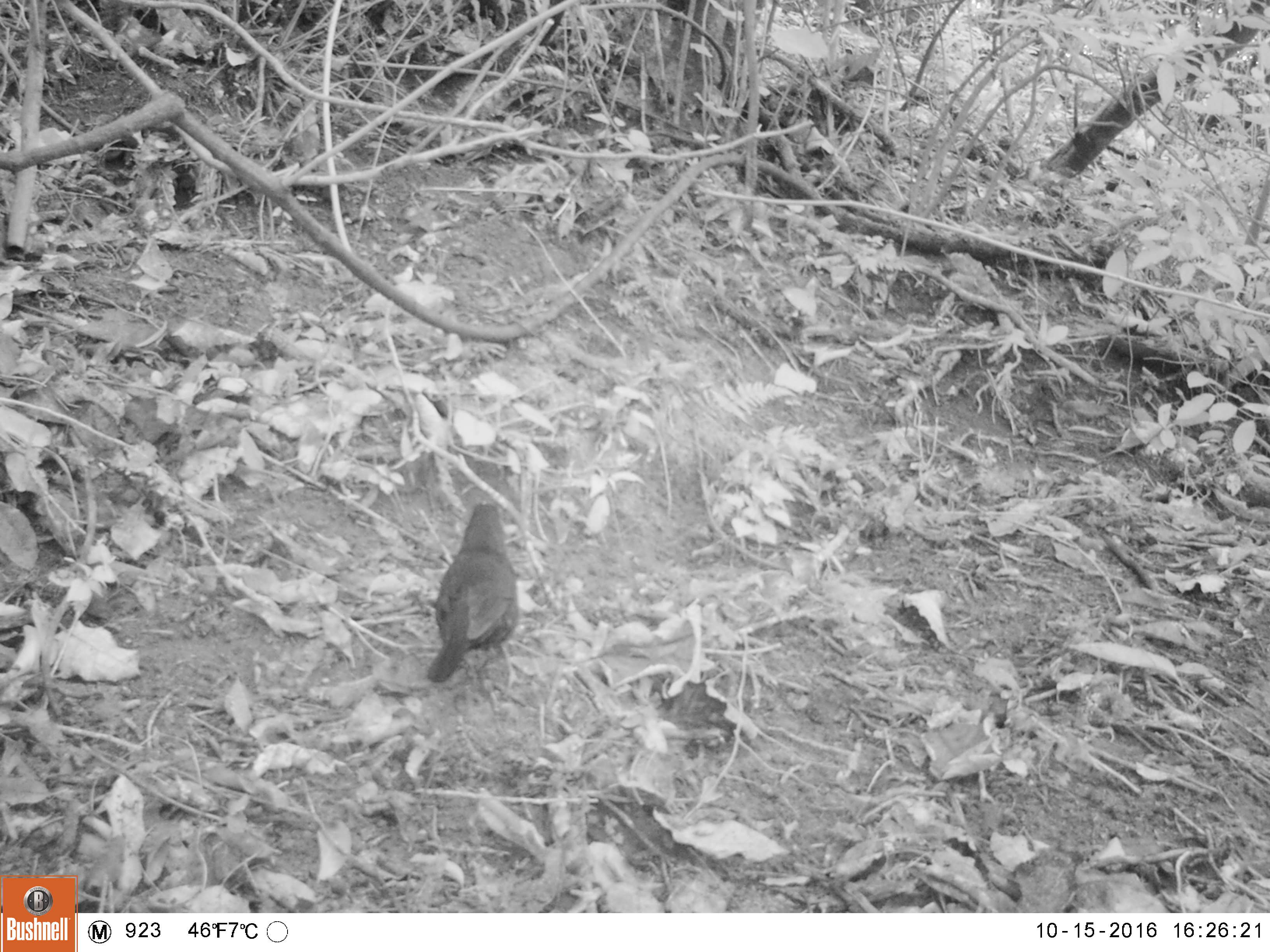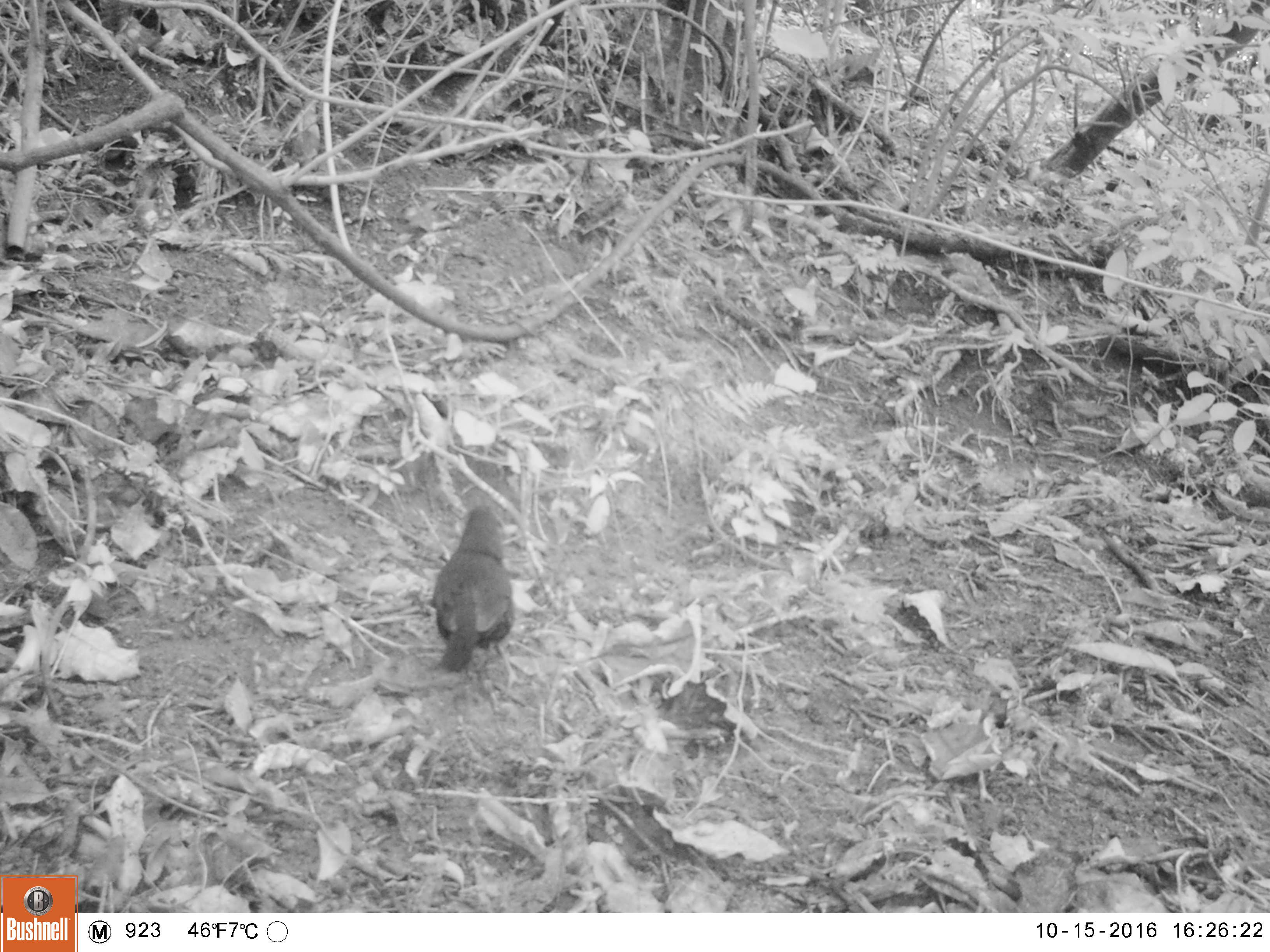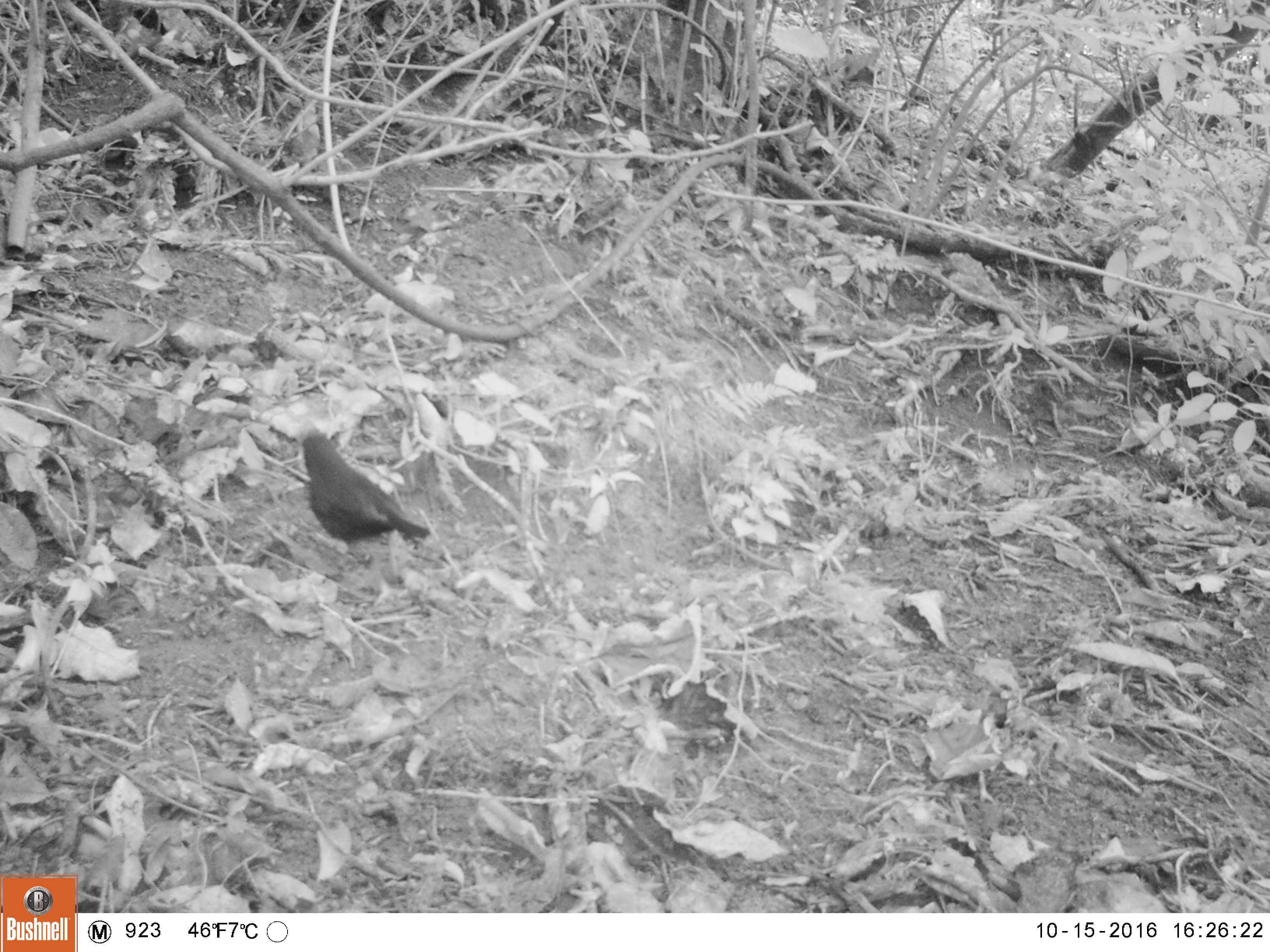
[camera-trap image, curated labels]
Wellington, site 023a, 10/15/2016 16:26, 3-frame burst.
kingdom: Animalia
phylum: Chordata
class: Aves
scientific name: Aves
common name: bird